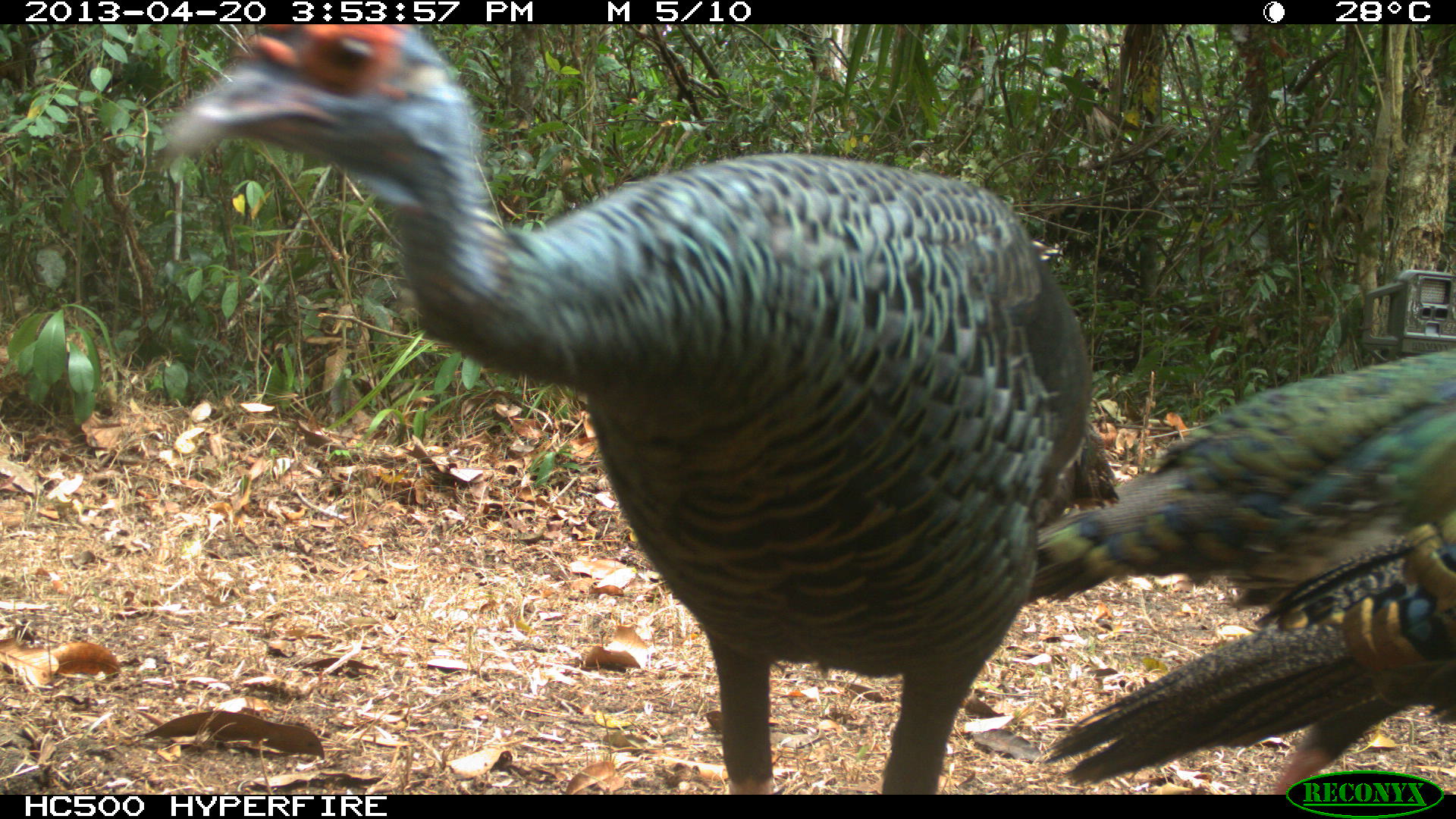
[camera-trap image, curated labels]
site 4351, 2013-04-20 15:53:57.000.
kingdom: Animalia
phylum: Chordata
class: Aves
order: Galliformes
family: Phasianidae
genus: Meleagris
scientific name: Meleagris ocellata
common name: ocellated turkey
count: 3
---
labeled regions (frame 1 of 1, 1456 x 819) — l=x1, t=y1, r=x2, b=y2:
meleagris ocellata: l=161, t=22, r=1120, b=794; l=1026, t=345, r=1455, b=794; l=1038, t=504, r=1456, b=793